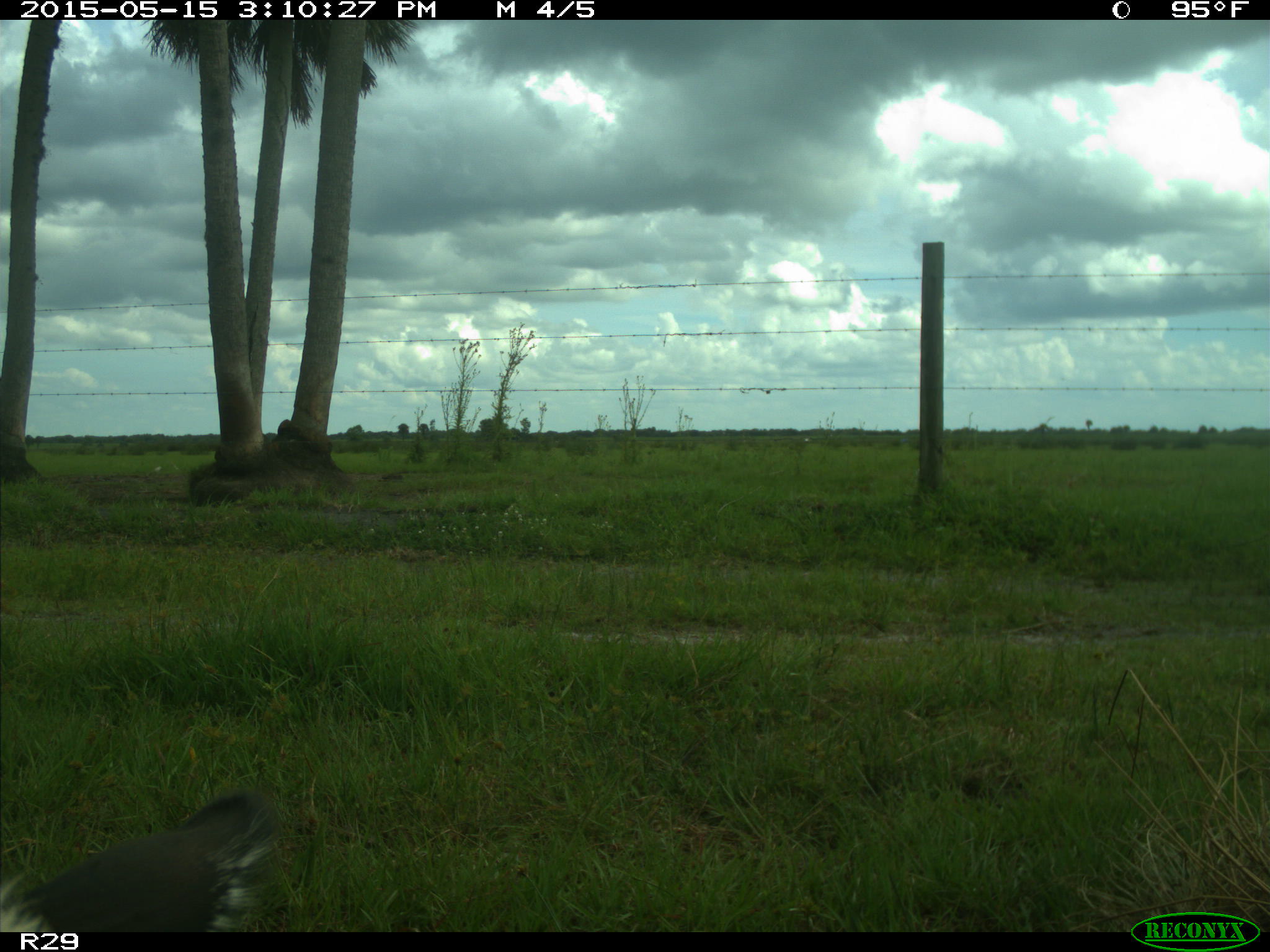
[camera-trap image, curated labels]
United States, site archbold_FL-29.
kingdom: Animalia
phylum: Chordata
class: Mammalia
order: Artiodactyla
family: Bovidae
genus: Bos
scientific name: Bos taurus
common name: domestic cow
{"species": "Bos taurus (domestic cow)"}